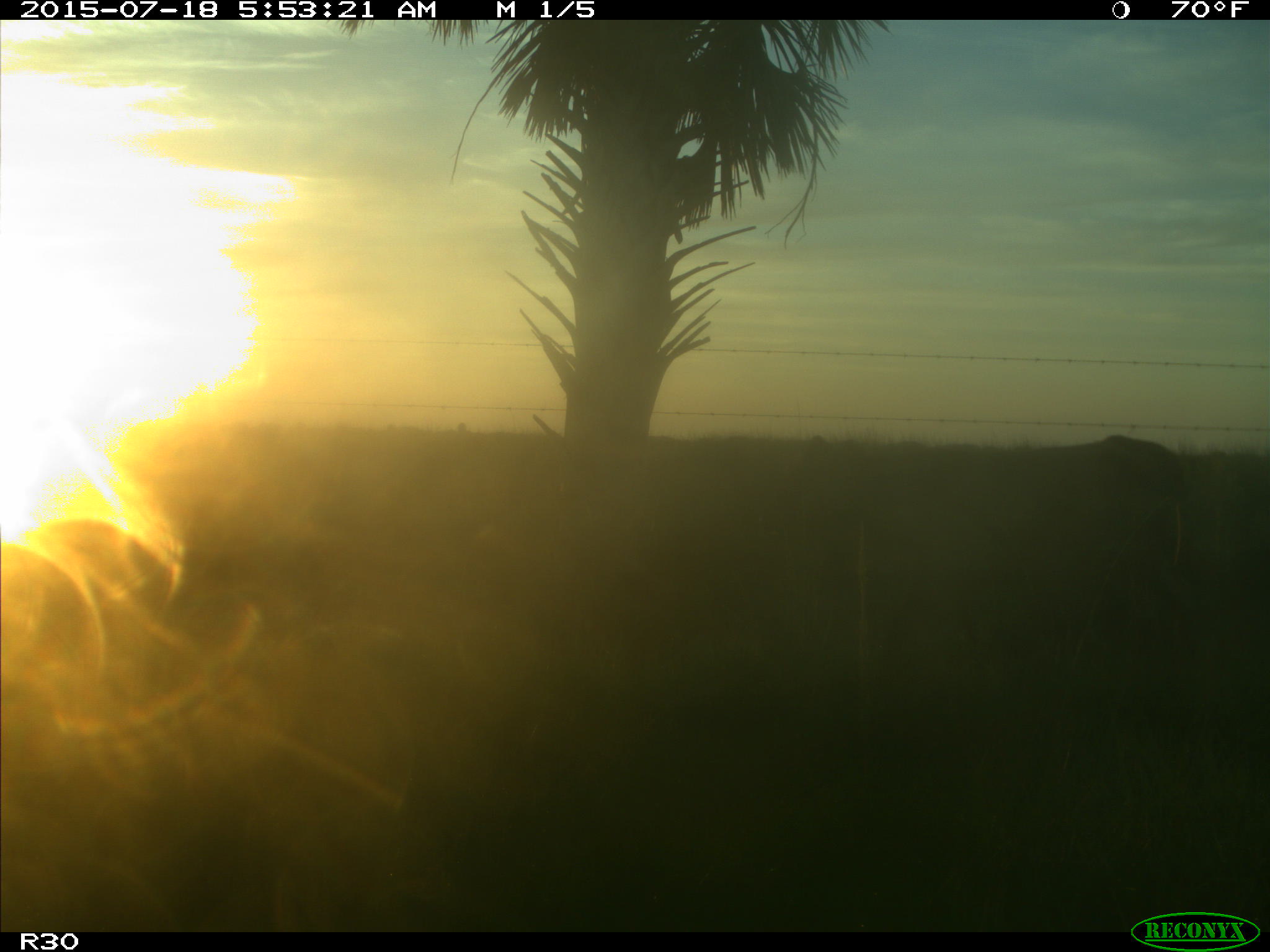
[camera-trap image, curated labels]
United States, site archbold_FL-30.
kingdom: Animalia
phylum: Chordata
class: Mammalia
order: Artiodactyla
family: Bovidae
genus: Bos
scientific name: Bos taurus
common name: domestic cow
Bos taurus (domestic cow).